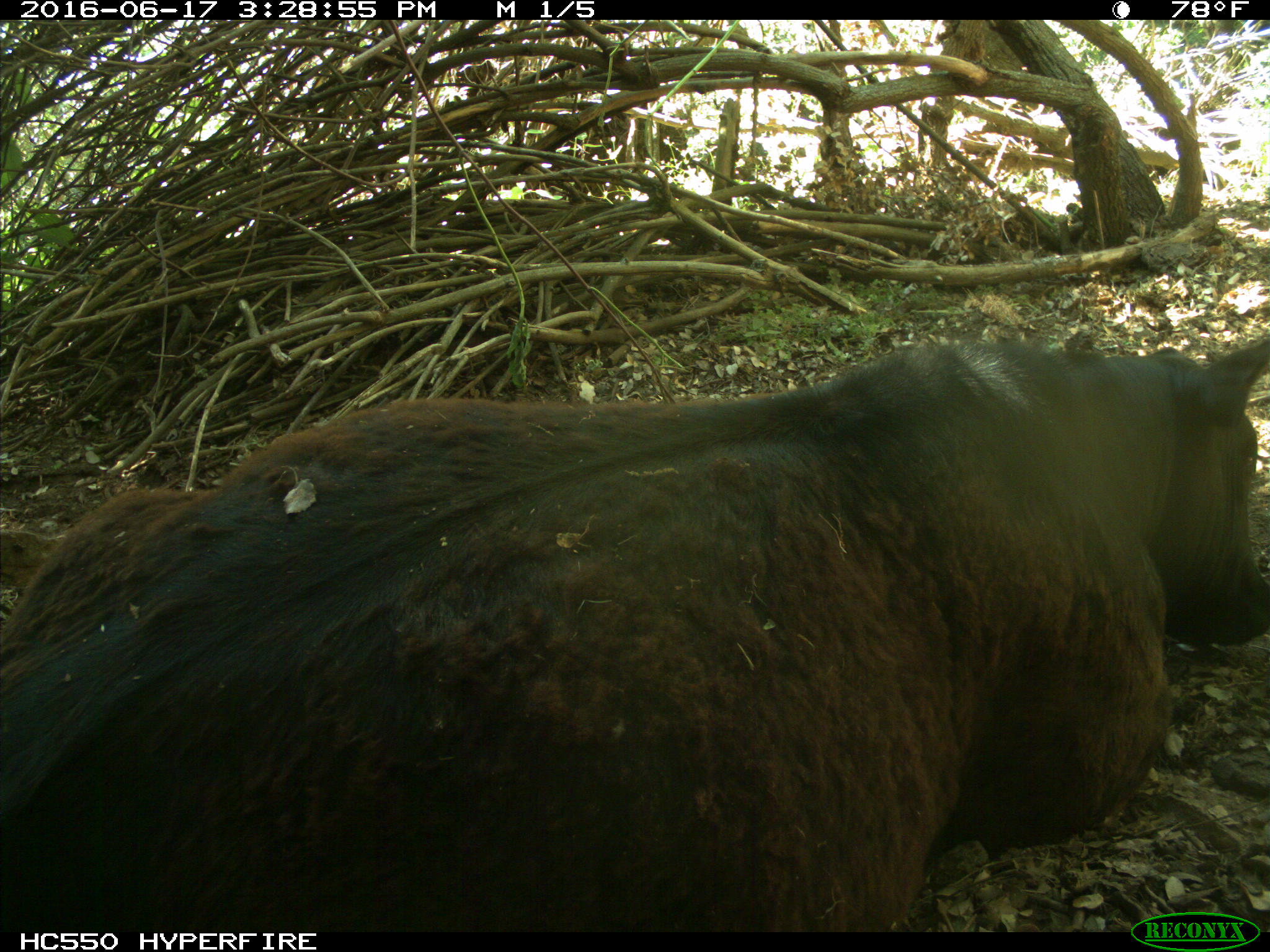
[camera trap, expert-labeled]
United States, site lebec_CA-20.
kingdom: Animalia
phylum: Chordata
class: Mammalia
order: Artiodactyla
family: Bovidae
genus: Bos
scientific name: Bos taurus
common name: domestic cow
Bos taurus (domestic cow).